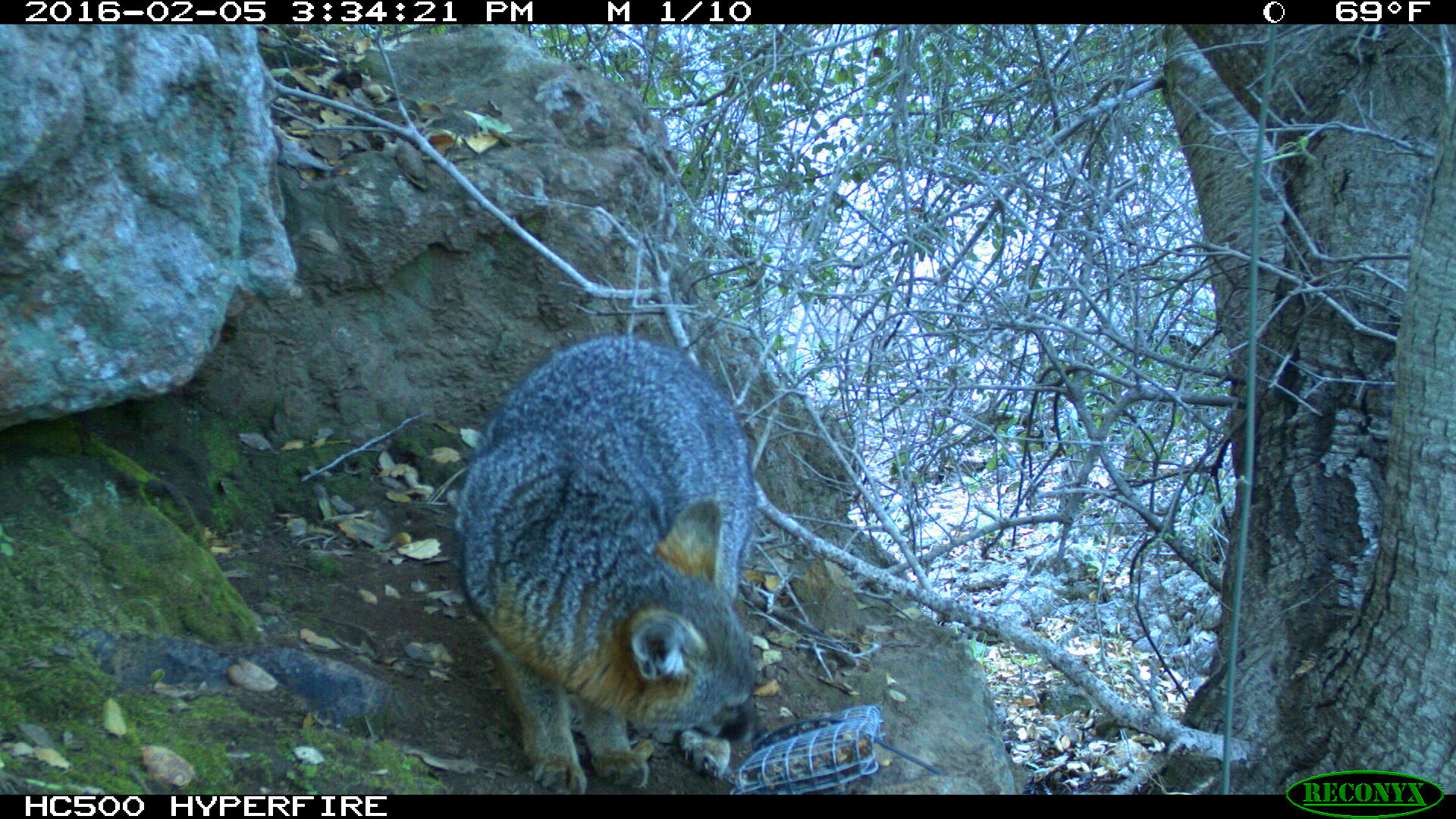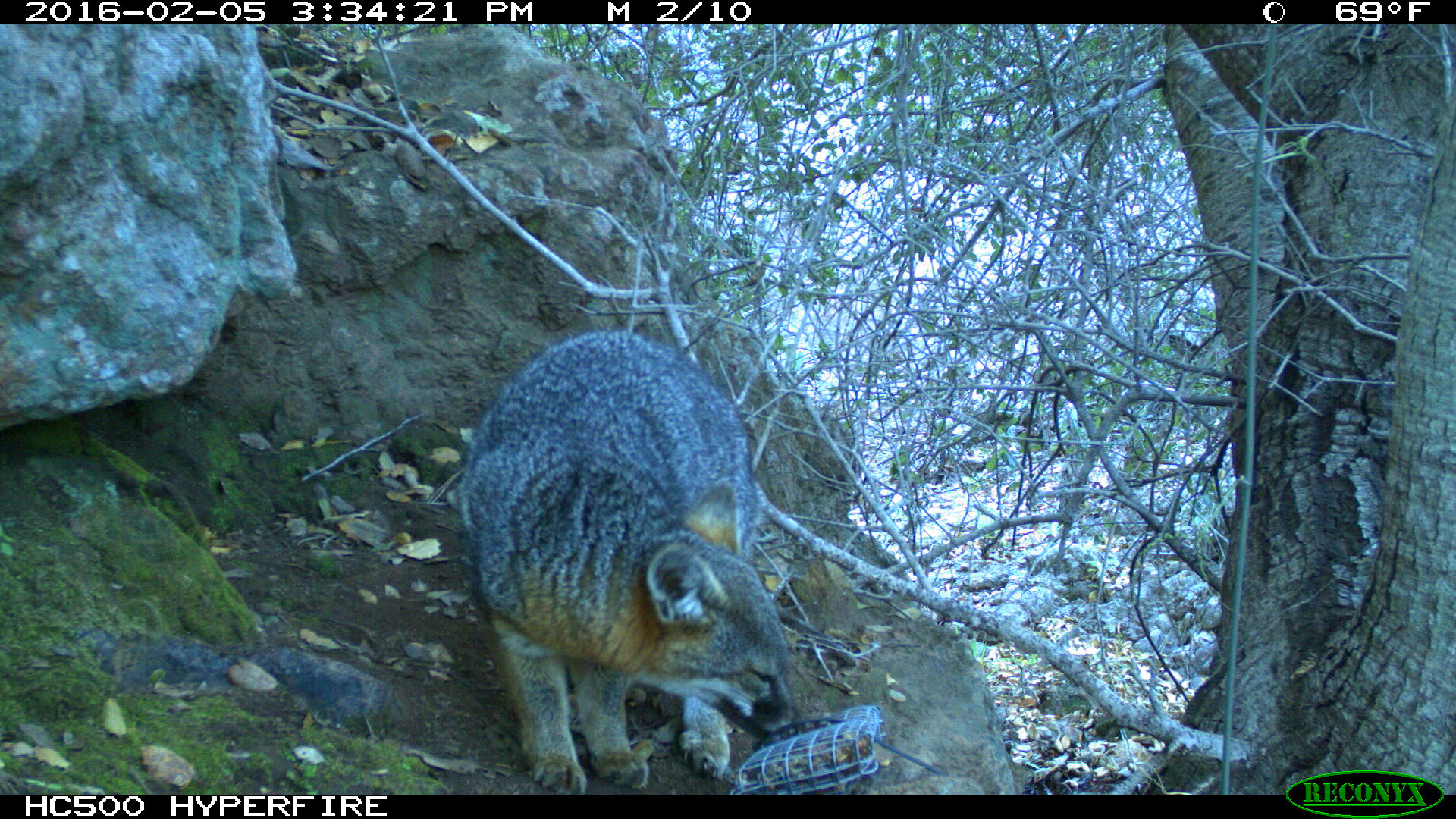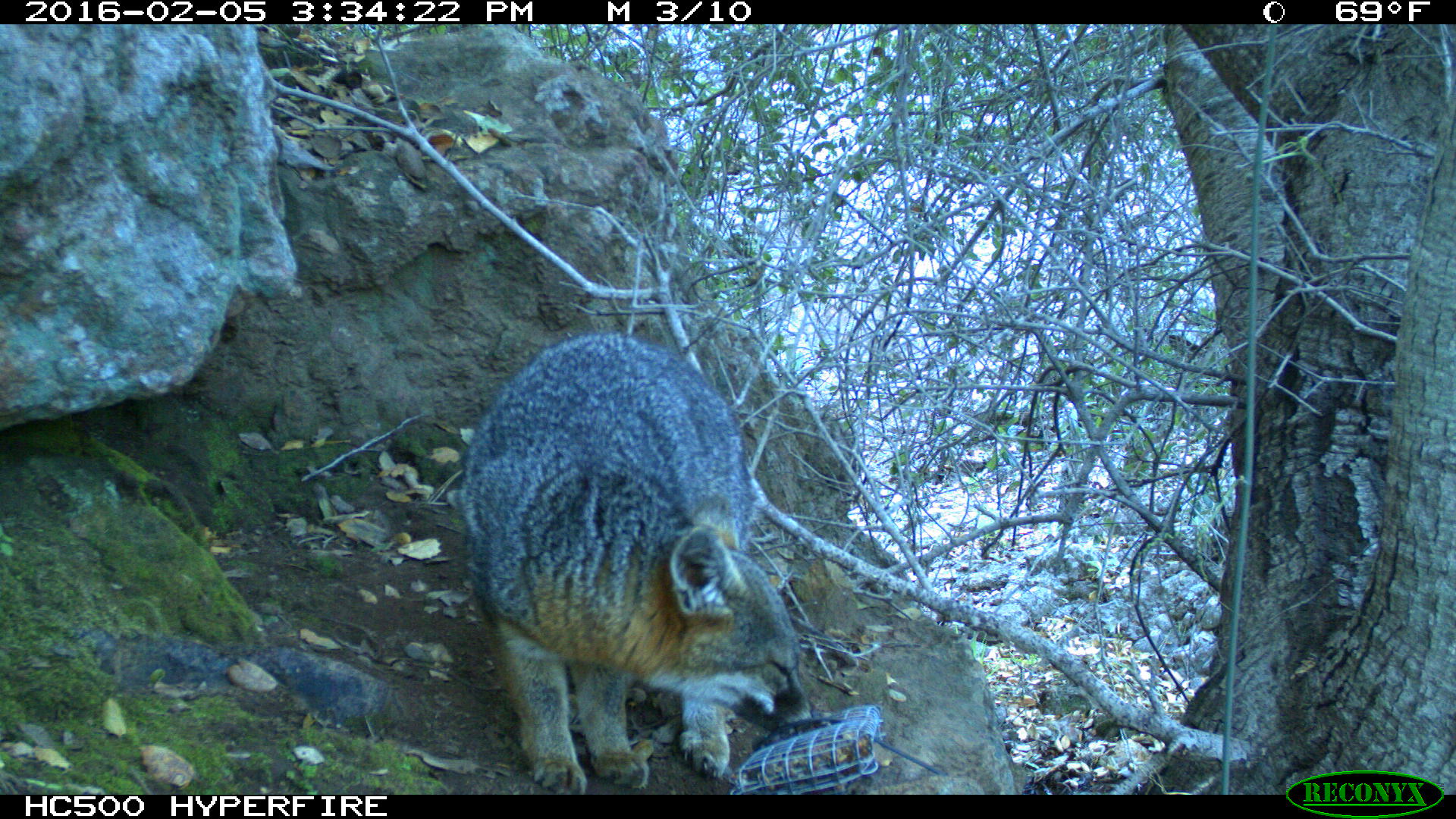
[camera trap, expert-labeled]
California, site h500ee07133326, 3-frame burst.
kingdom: Animalia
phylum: Chordata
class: Mammalia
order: Carnivora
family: Canidae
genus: Urocyon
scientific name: Urocyon littoralis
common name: island fox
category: fox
Fox (island fox) (Urocyon littoralis).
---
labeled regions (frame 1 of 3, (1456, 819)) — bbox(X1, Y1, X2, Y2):
fox: bbox(453, 334, 755, 794)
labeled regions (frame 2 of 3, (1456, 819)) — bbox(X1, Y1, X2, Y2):
fox: bbox(457, 331, 807, 793)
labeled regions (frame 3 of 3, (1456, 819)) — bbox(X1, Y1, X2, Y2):
fox: bbox(460, 334, 827, 795)